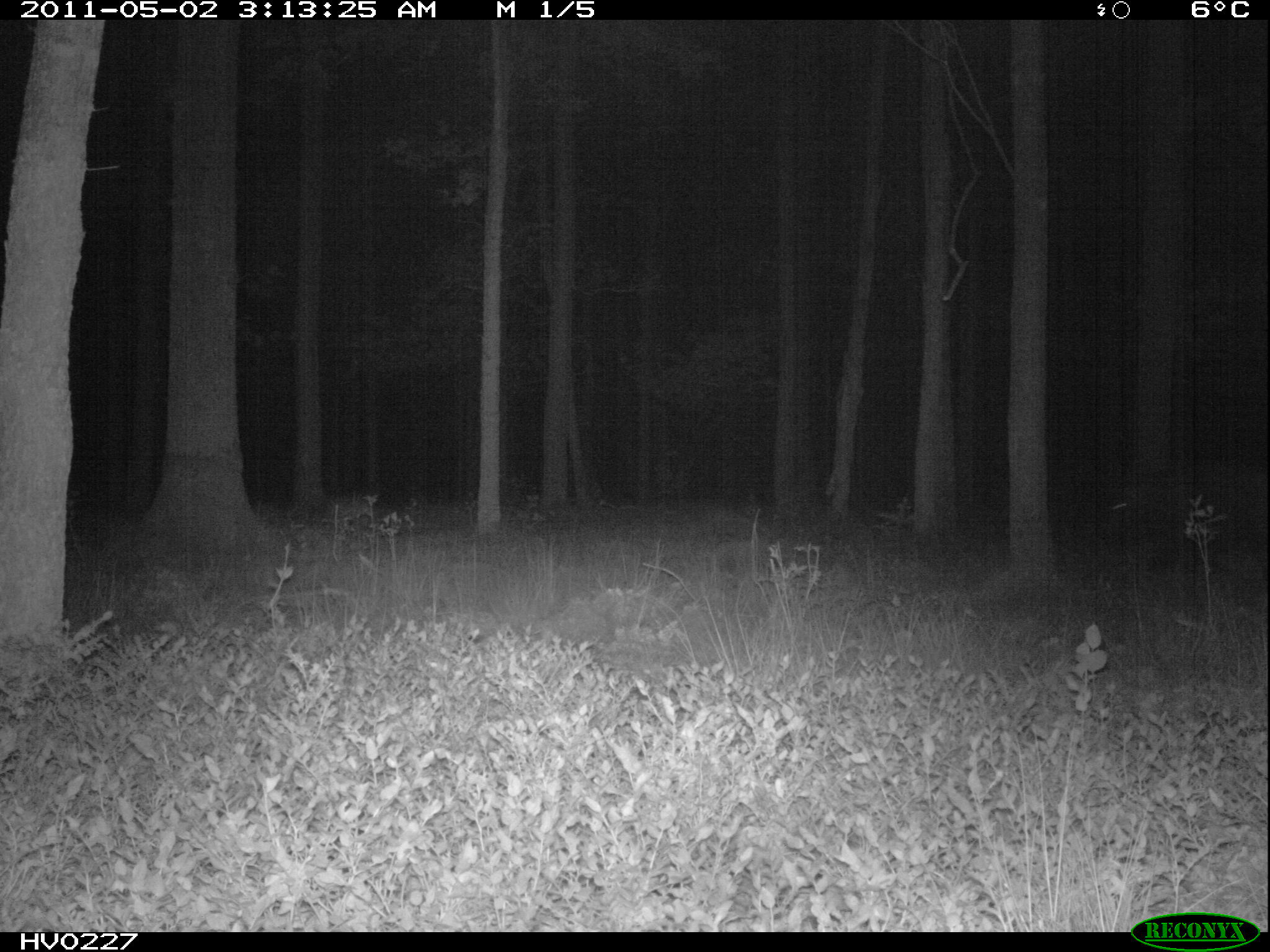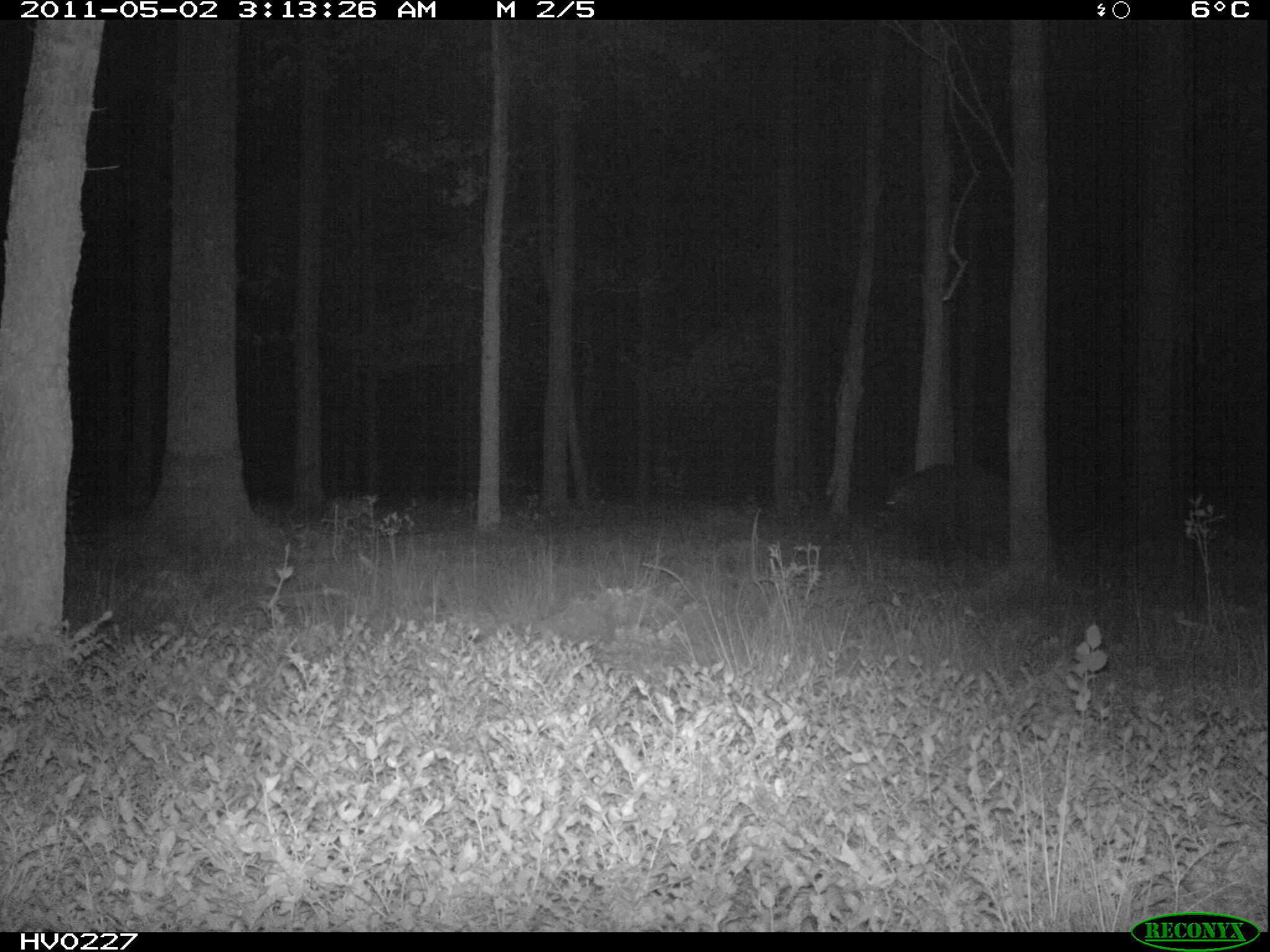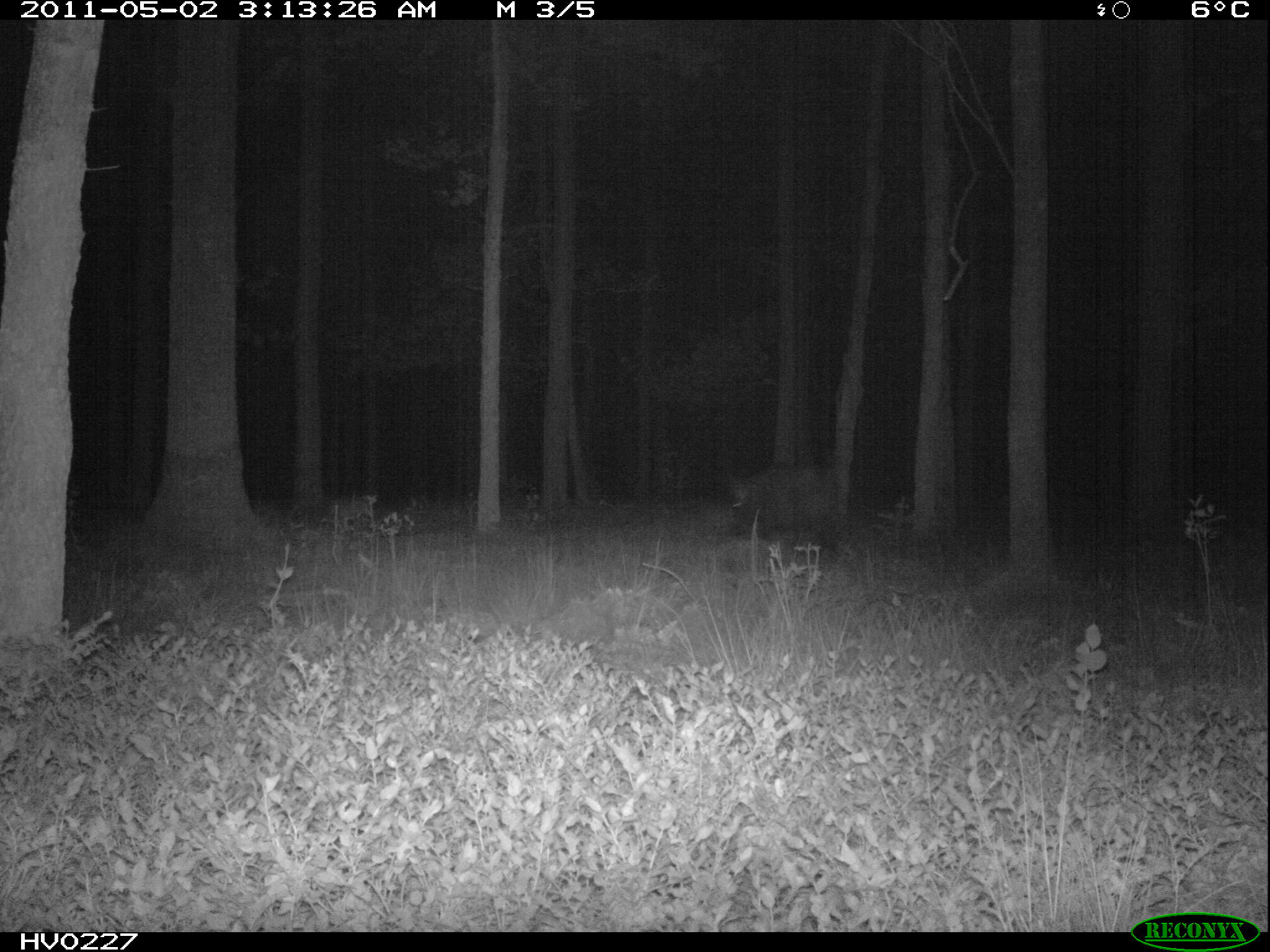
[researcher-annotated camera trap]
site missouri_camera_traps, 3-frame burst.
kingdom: Animalia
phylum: Chordata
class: Mammalia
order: Artiodactyla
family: Suidae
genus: Sus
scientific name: Sus scrofa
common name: wild boar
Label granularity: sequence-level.